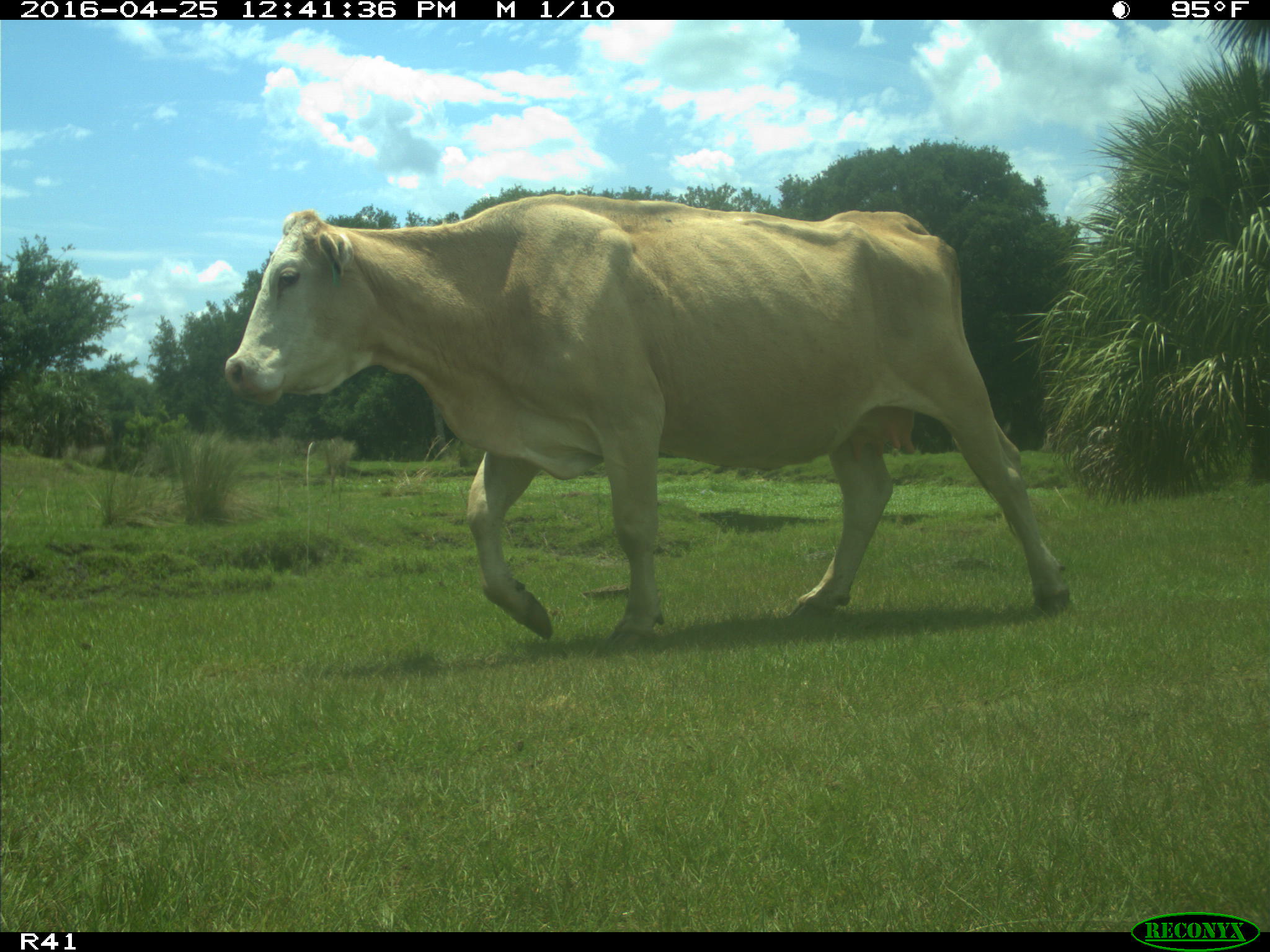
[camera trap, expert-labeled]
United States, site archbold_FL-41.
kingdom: Animalia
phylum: Chordata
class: Mammalia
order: Artiodactyla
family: Bovidae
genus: Bos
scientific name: Bos taurus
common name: domestic cow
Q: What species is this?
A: Bos taurus (domestic cow).